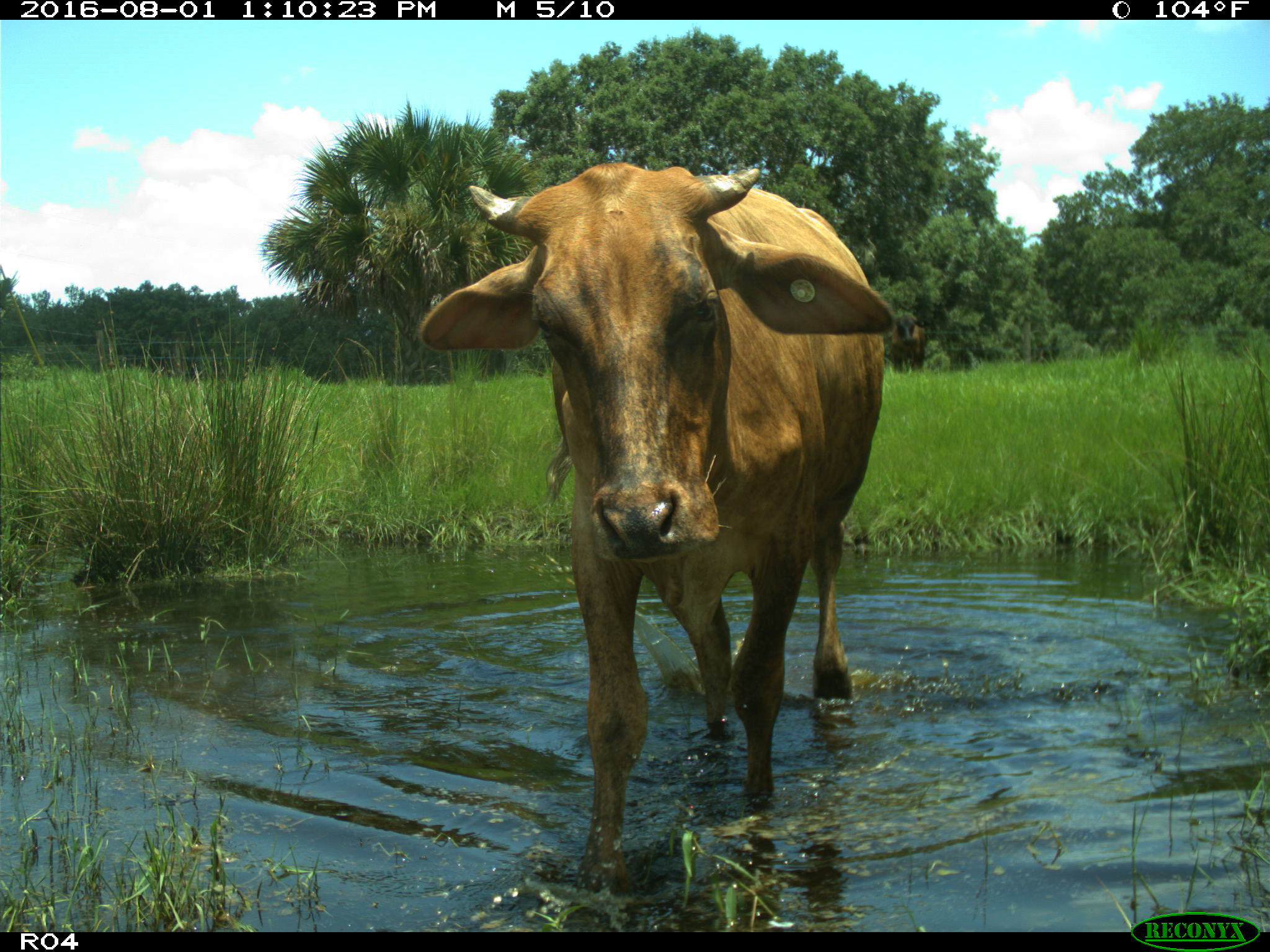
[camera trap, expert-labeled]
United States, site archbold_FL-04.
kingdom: Animalia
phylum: Chordata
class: Mammalia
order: Artiodactyla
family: Bovidae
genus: Bos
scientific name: Bos taurus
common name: domestic cow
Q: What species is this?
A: Bos taurus (domestic cow).